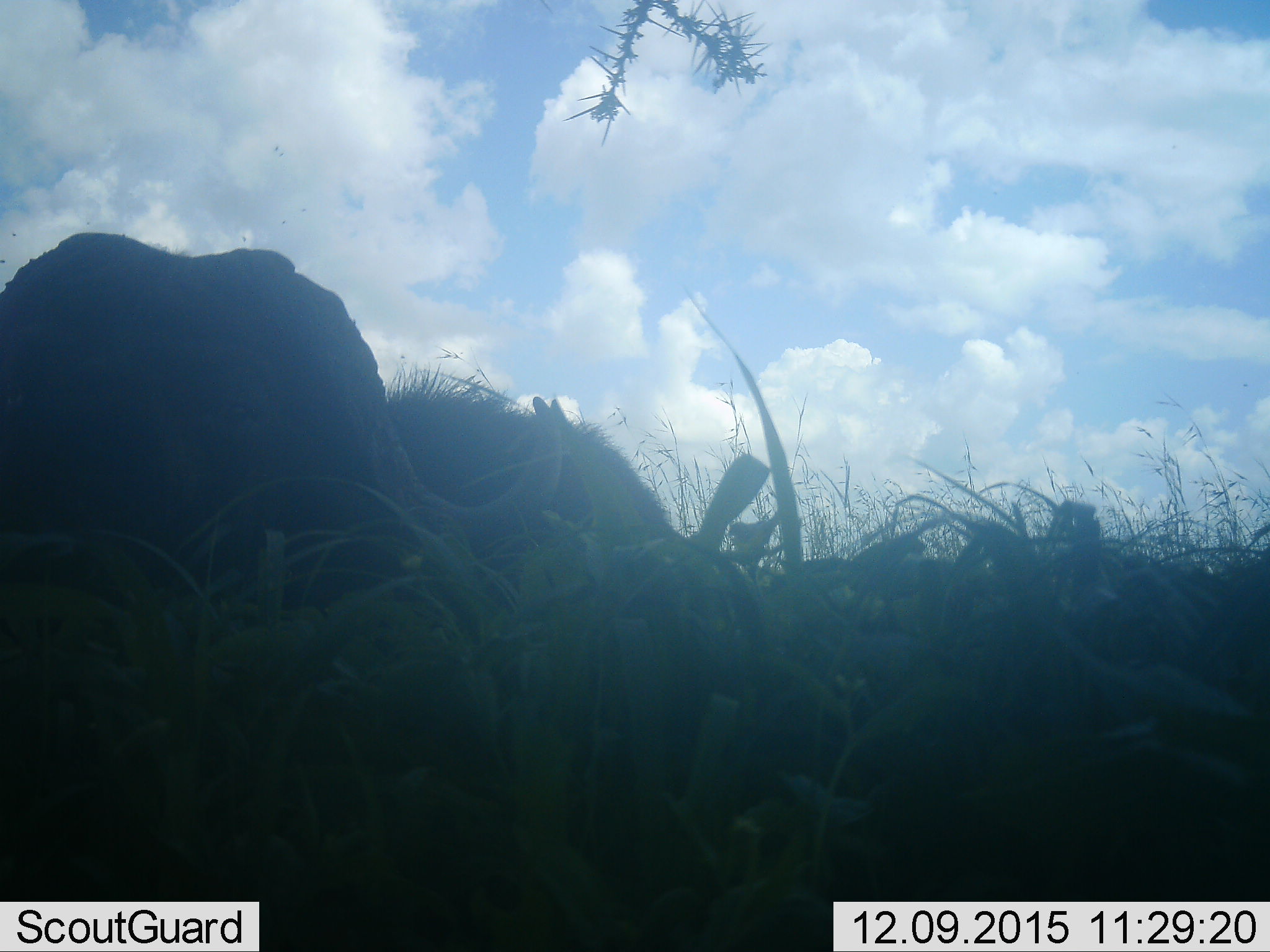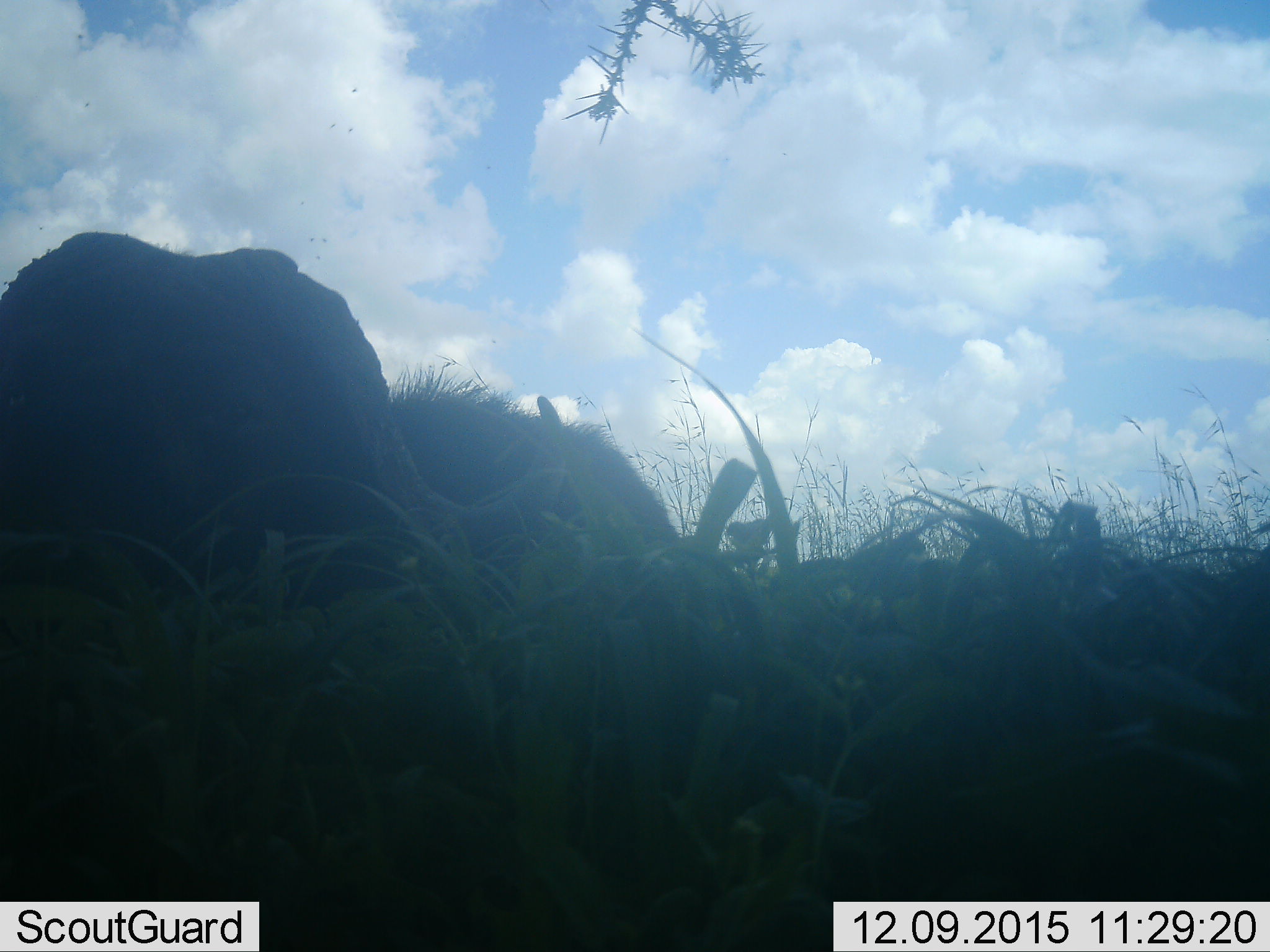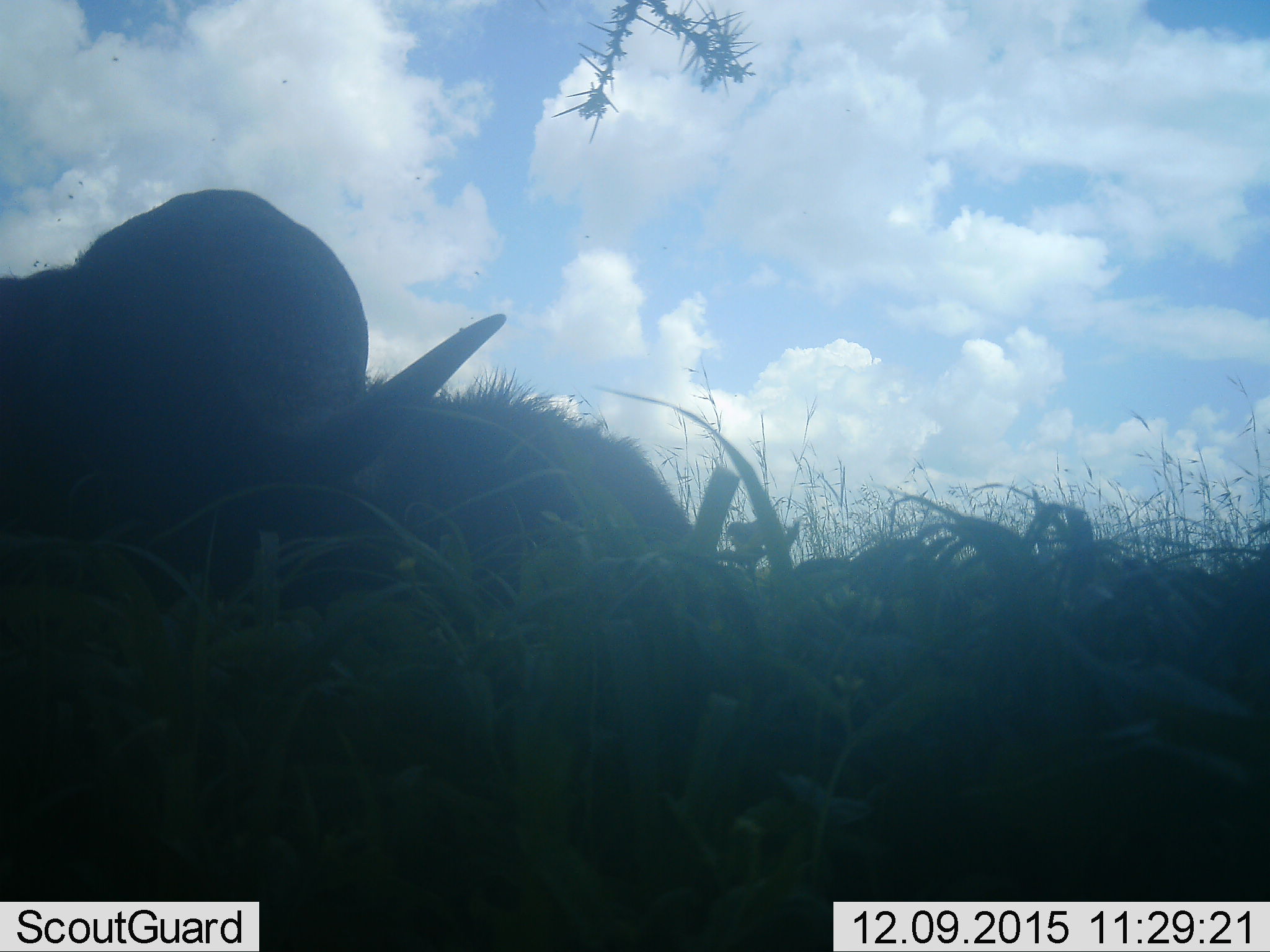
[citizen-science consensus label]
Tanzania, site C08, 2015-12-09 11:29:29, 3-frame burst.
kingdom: Animalia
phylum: Chordata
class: Mammalia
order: Artiodactyla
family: Bovidae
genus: Syncerus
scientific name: Syncerus caffer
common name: cape buffalo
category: buffalo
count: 1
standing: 50%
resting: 17%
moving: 0%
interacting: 0%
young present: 0%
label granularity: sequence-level